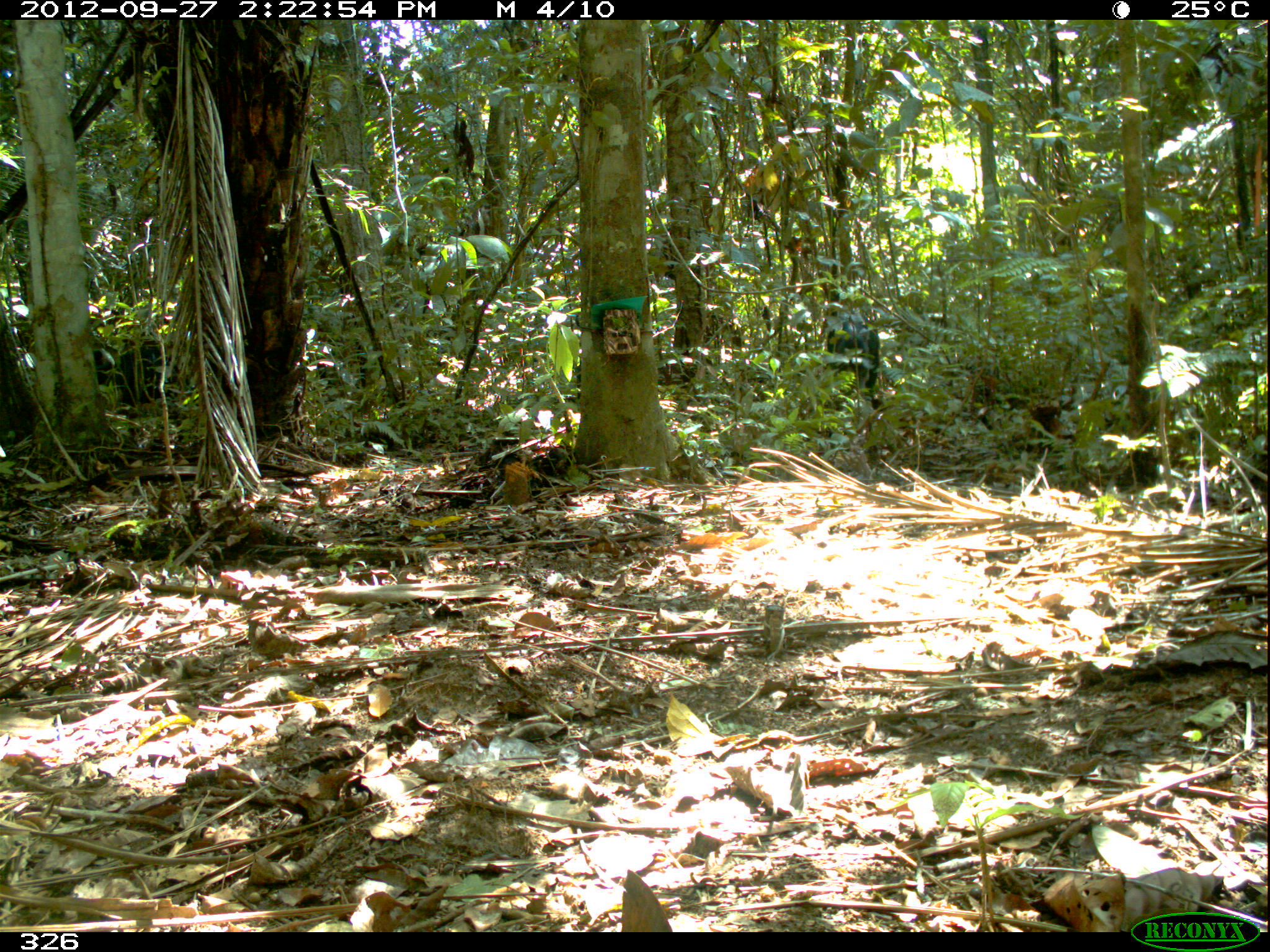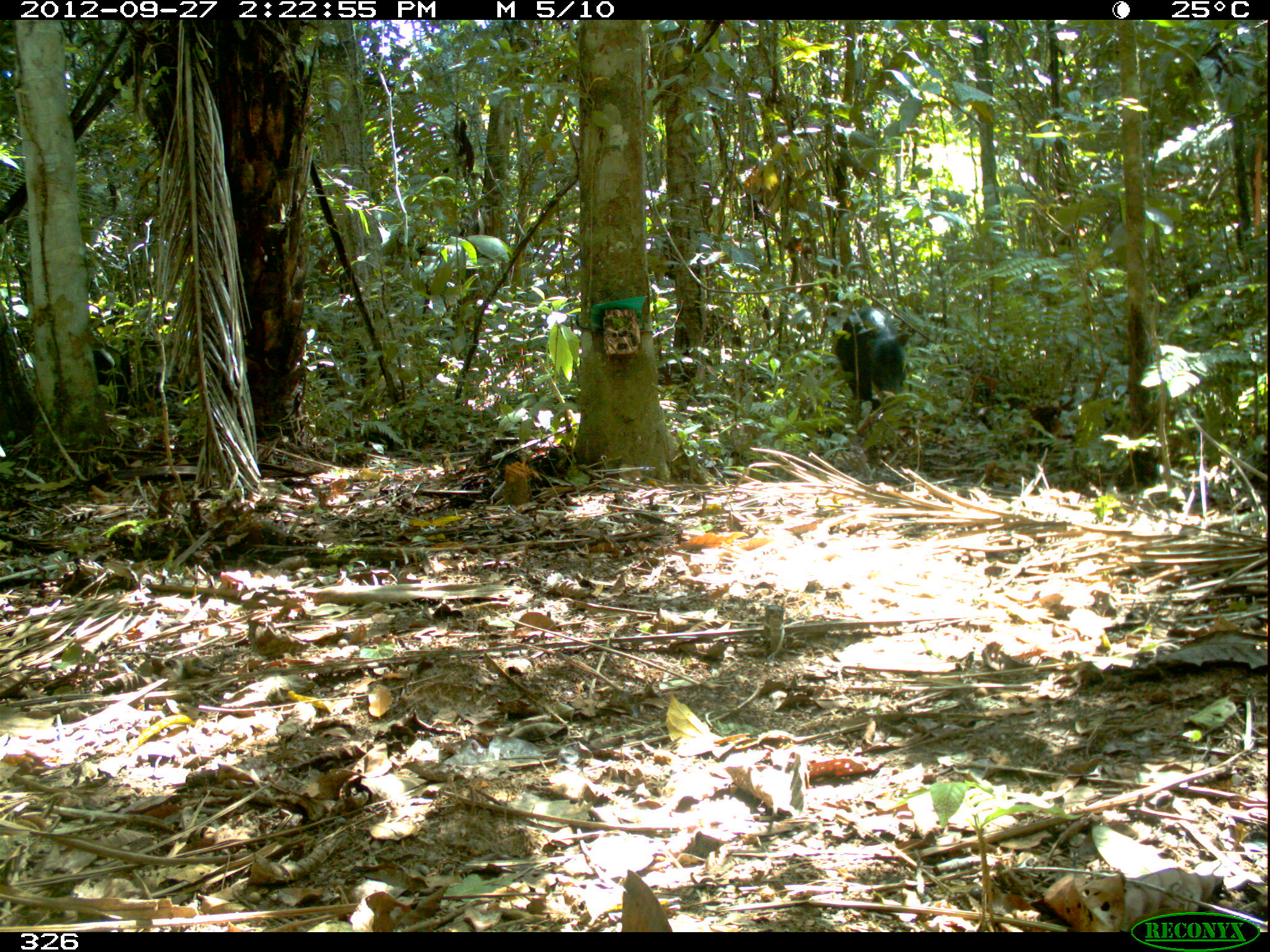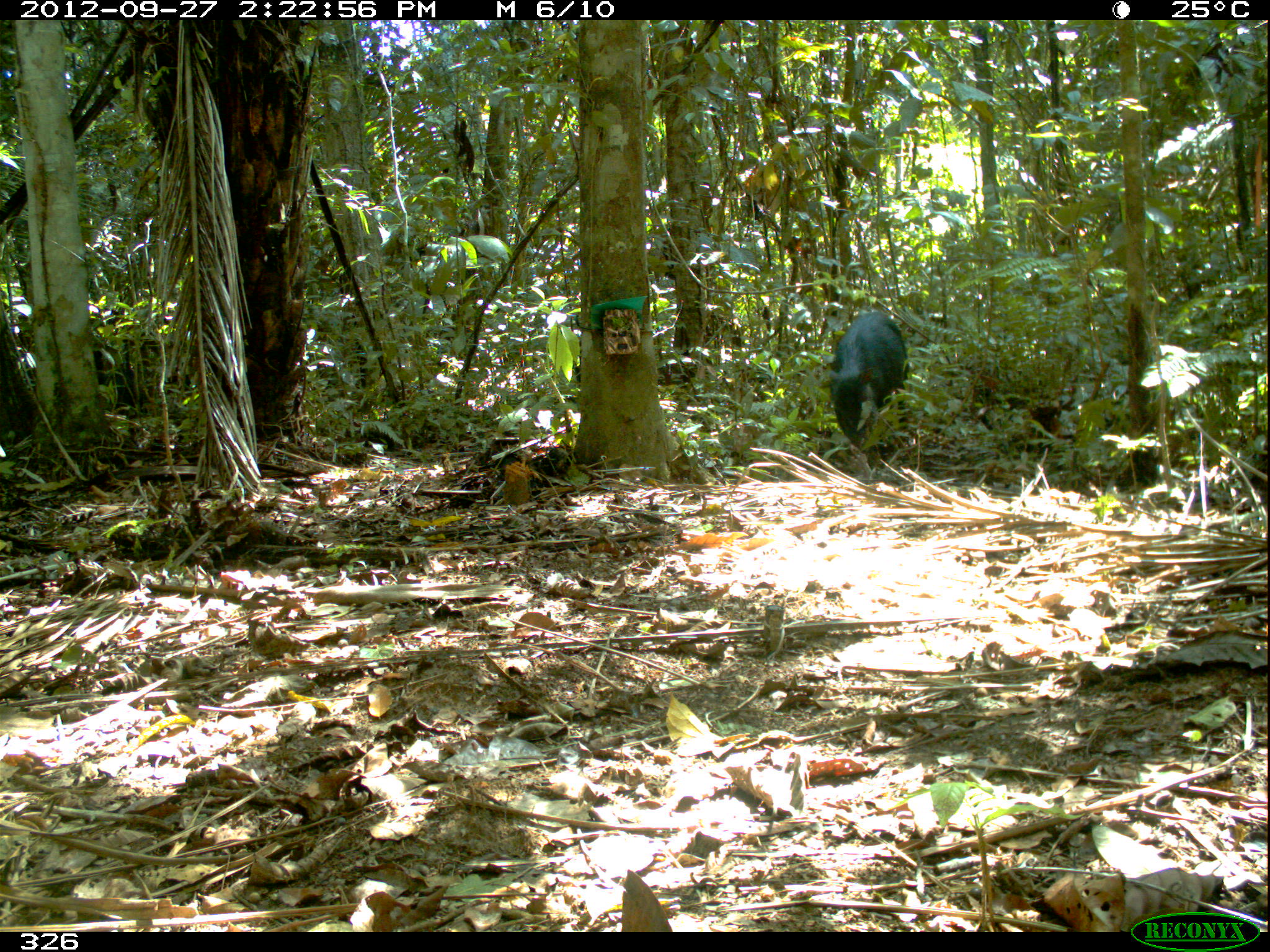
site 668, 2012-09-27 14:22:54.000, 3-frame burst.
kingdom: Animalia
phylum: Chordata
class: Mammalia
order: Artiodactyla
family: Tayassuidae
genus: Tayassu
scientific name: Tayassu pecari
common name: white-lipped peccary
Tayassu pecari (white-lipped peccary).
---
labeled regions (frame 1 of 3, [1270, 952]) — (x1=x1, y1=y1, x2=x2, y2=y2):
tayassu pecari: (x1=818, y1=307, x2=882, y2=406)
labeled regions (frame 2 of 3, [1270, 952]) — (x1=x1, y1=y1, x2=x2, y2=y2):
tayassu pecari: (x1=0, y1=328, x2=132, y2=445); (x1=834, y1=308, x2=911, y2=407)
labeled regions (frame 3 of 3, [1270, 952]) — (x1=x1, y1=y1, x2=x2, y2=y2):
tayassu pecari: (x1=833, y1=310, x2=912, y2=453)